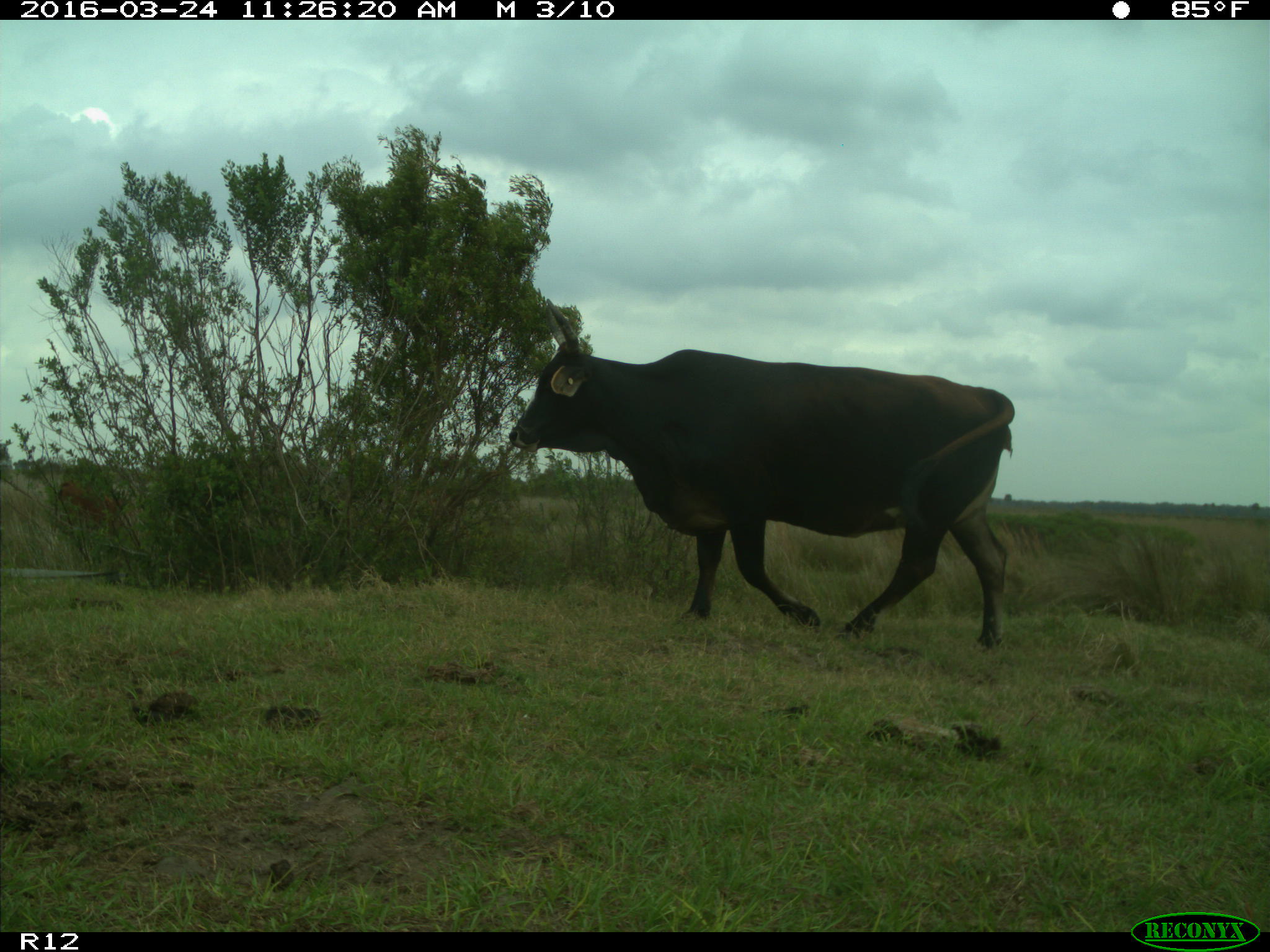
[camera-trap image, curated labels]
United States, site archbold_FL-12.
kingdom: Animalia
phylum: Chordata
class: Mammalia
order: Artiodactyla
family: Bovidae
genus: Bos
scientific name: Bos taurus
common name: domestic cow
Bos taurus (domestic cow).